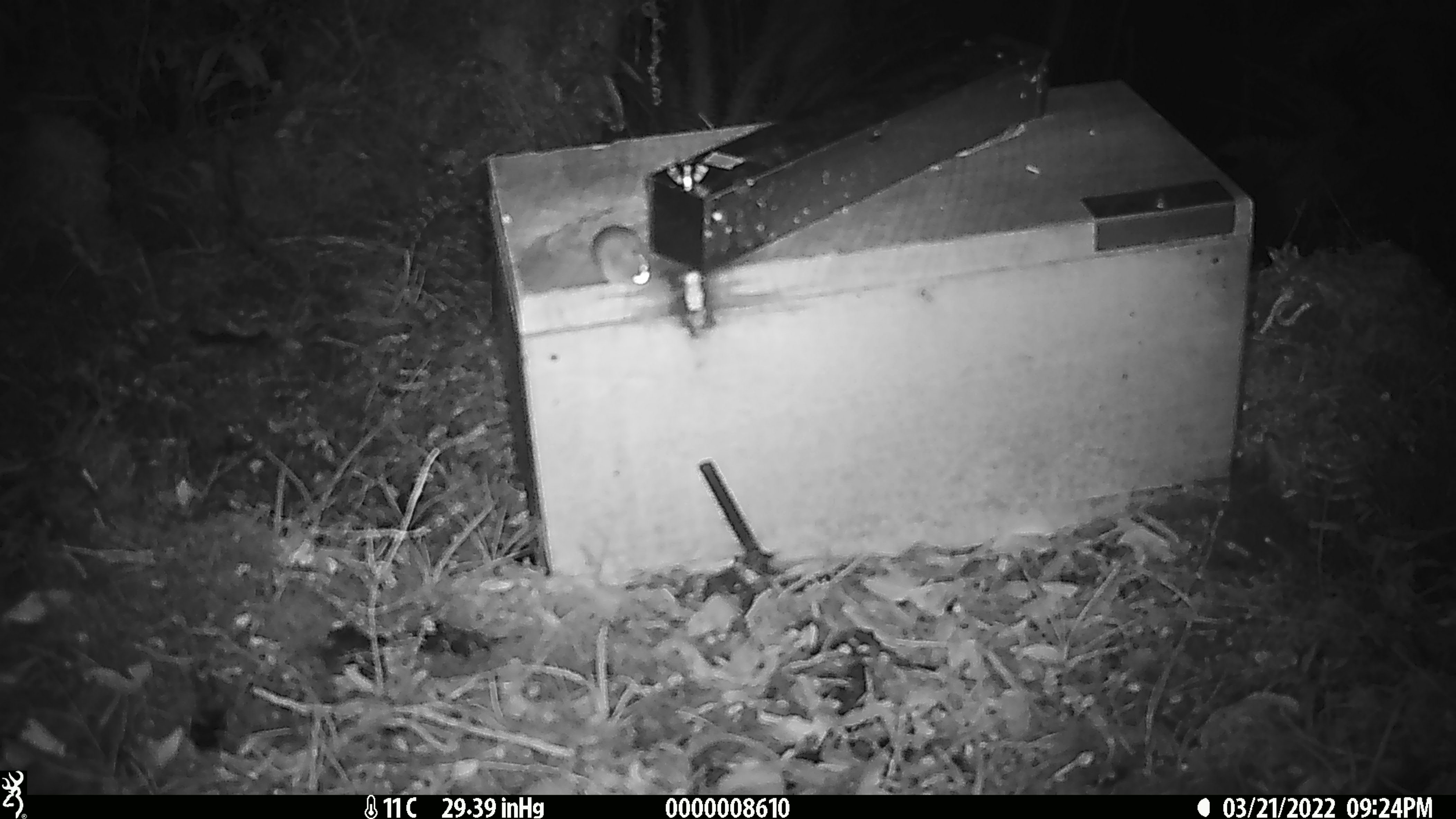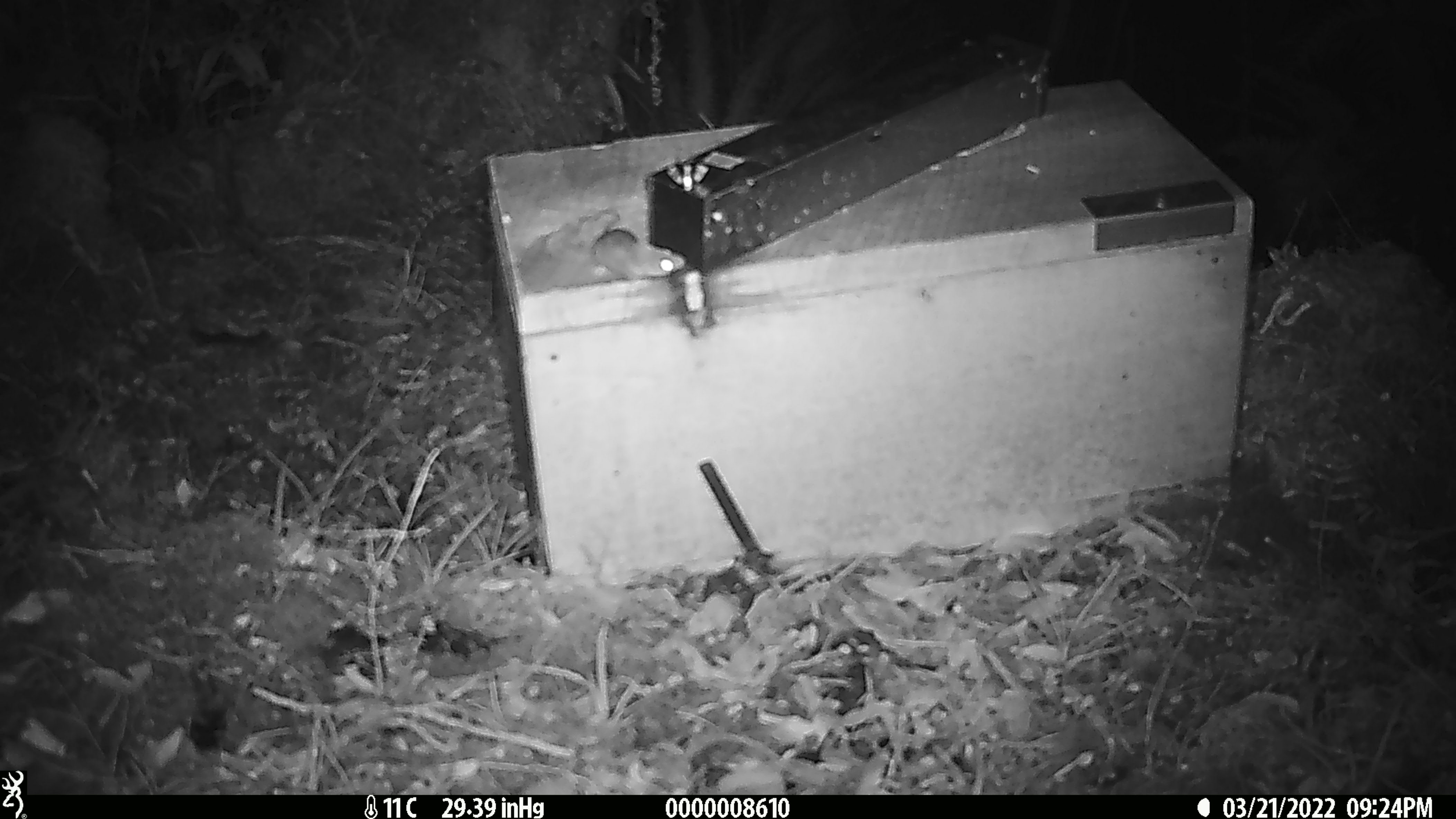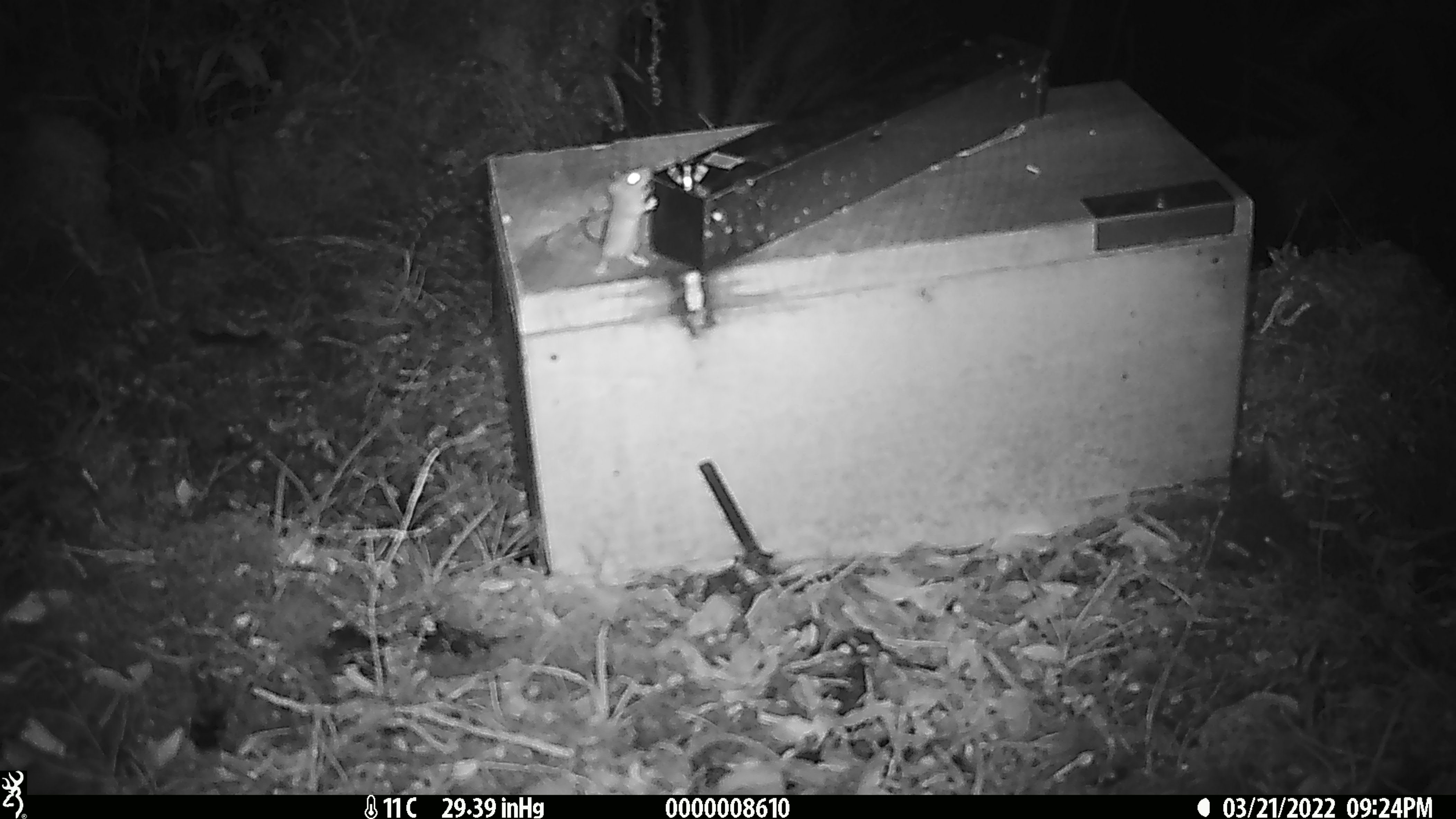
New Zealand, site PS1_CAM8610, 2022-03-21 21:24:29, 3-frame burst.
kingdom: Animalia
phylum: Chordata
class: Mammalia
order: Rodentia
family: Muridae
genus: Mus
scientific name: Mus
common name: mouse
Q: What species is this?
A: Mouse (Mus).